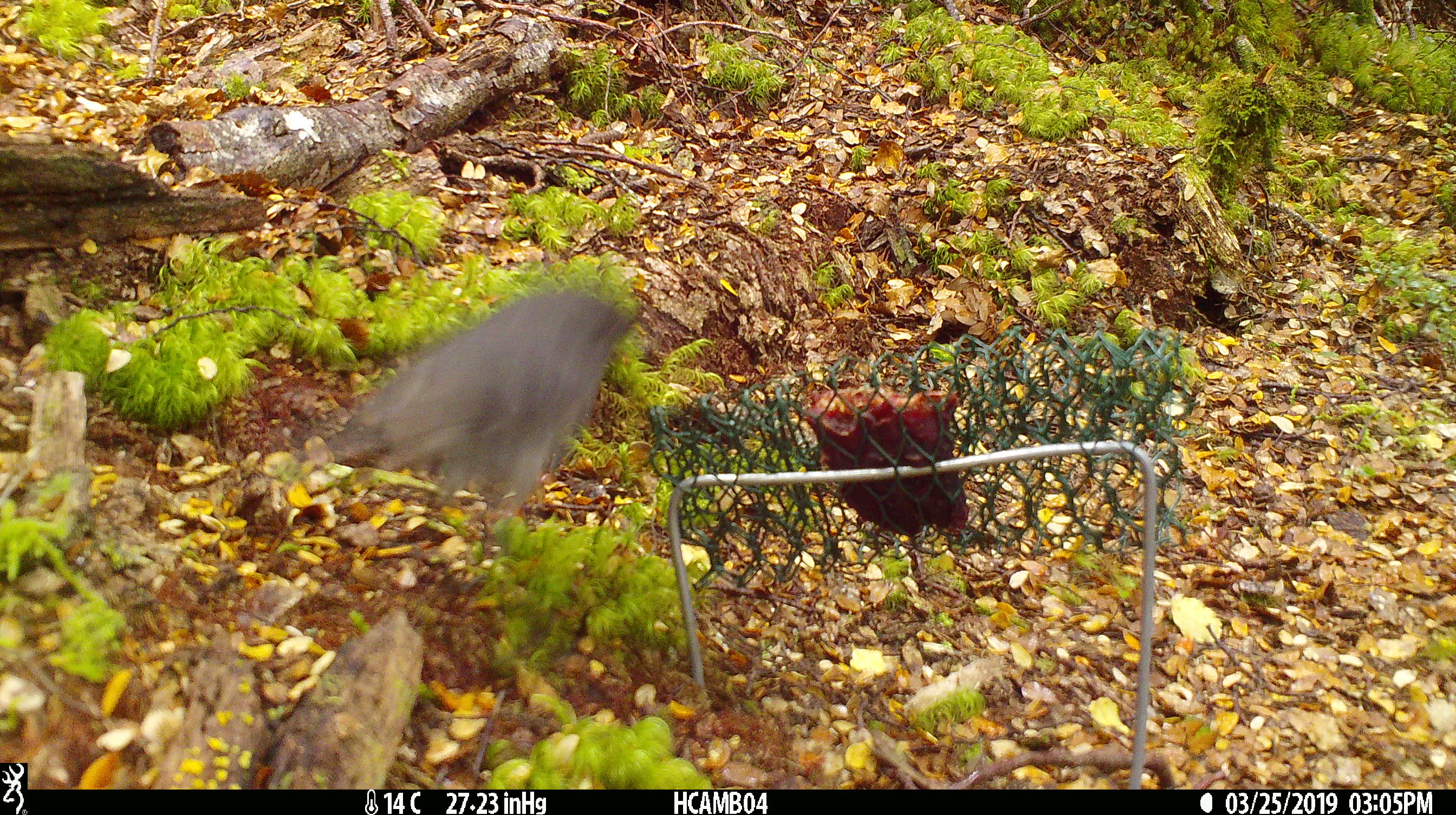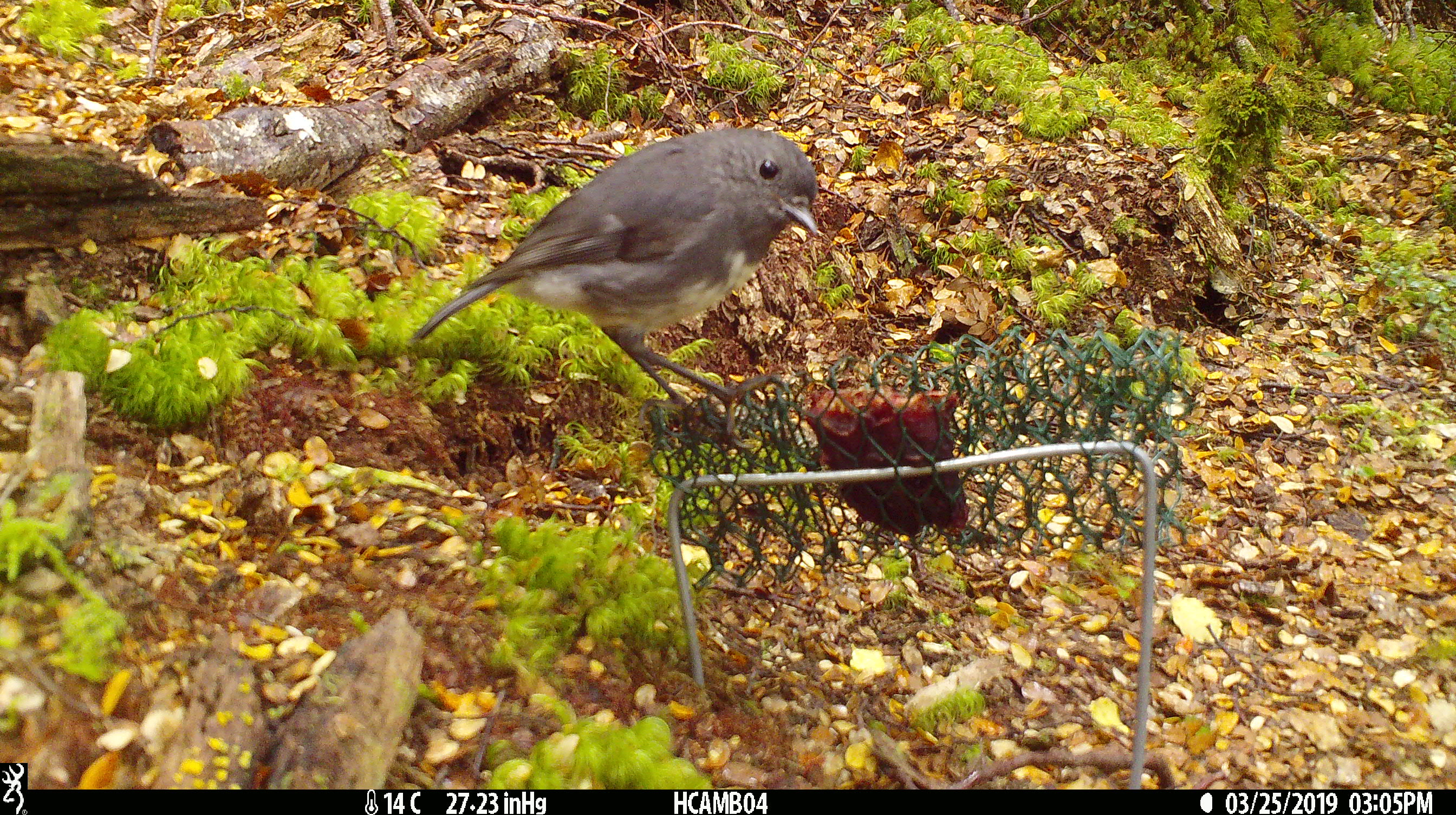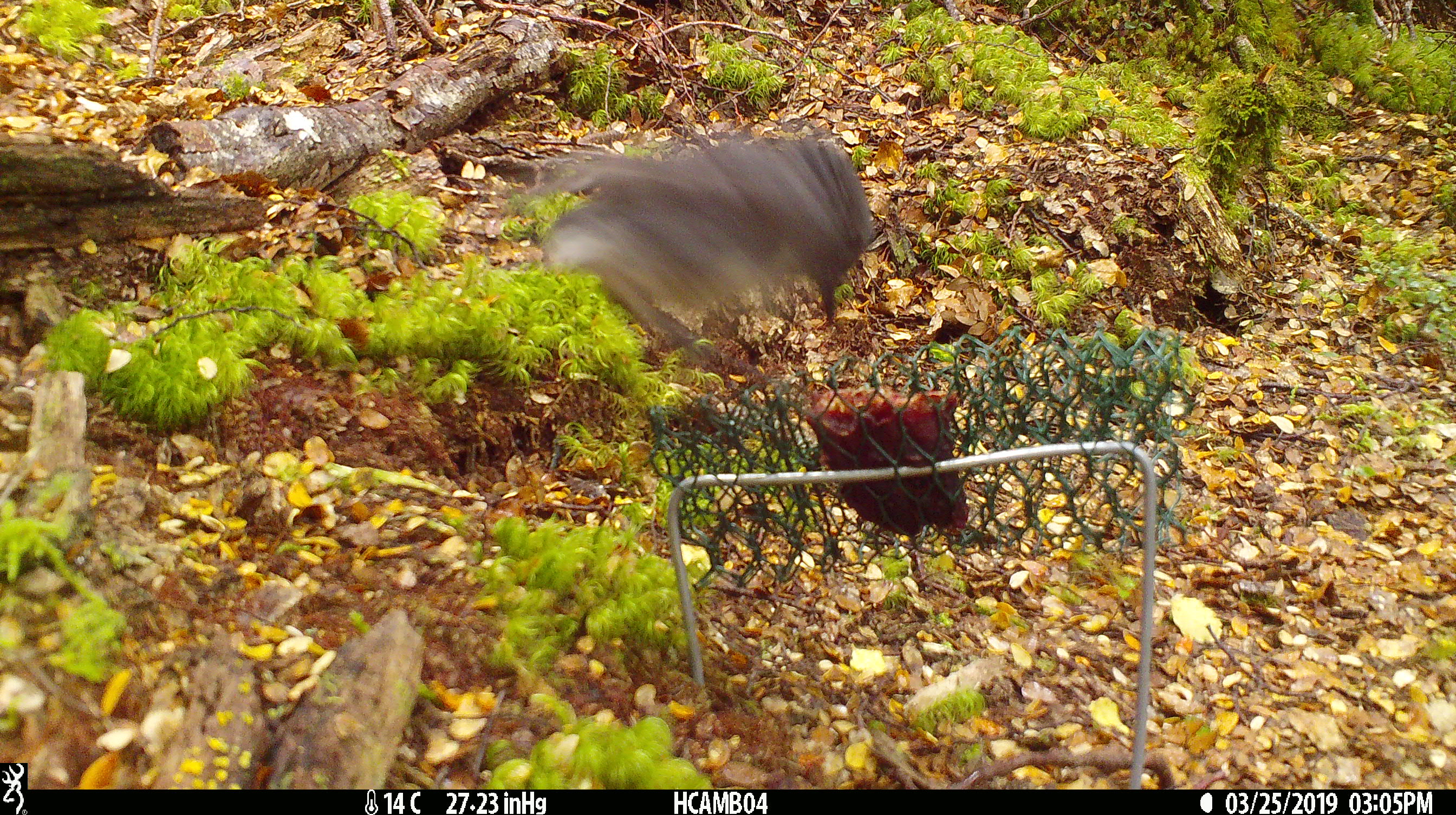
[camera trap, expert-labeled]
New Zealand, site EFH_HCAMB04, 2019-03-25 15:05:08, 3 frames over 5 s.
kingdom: Animalia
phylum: Chordata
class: Aves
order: Passeriformes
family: Petroicidae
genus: Petroica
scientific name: Petroica australis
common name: new zealand robin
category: robin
Robin (new zealand robin) (Petroica australis).